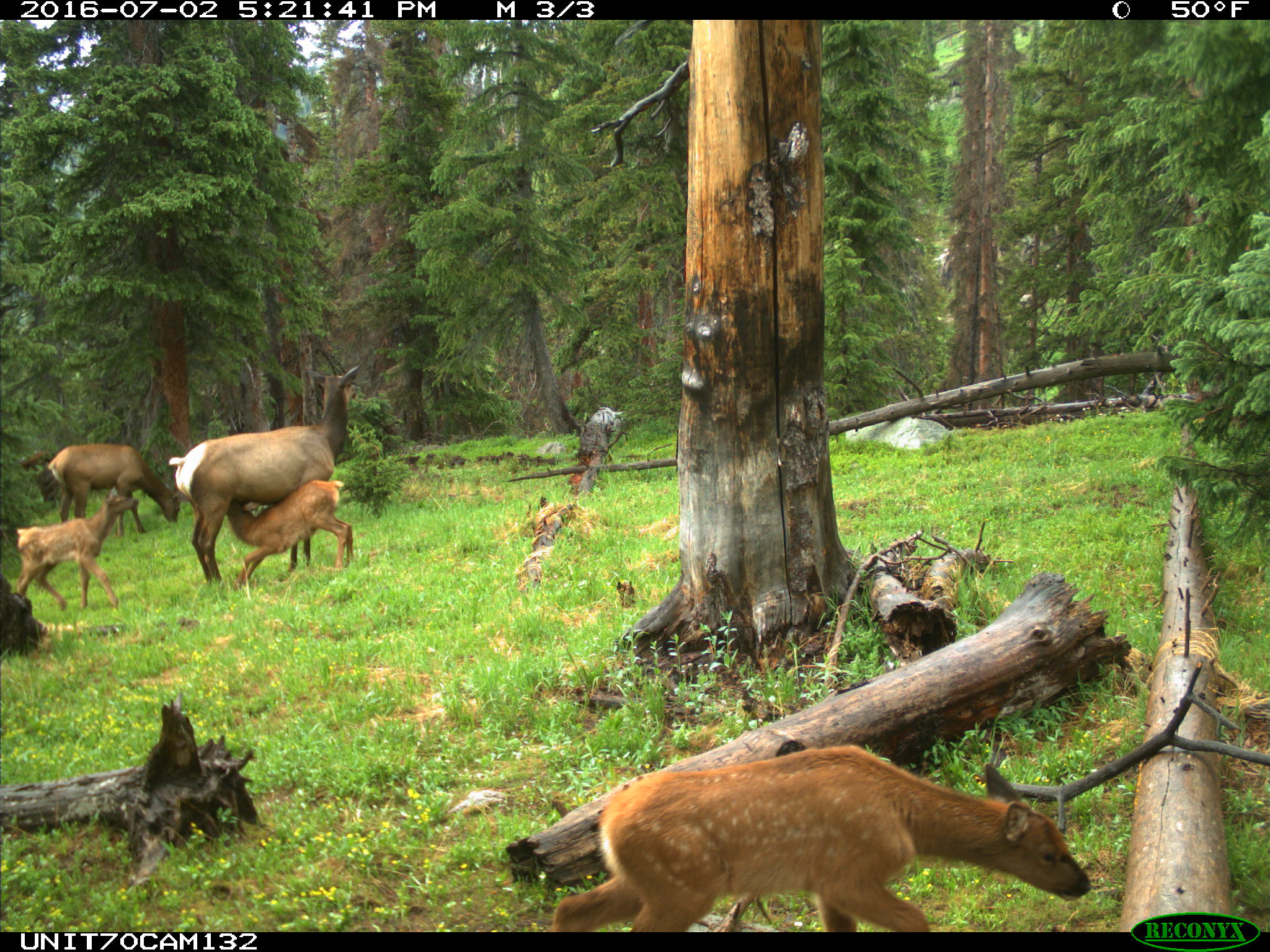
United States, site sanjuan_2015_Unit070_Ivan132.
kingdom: Animalia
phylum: Chordata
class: Mammalia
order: Artiodactyla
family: Cervidae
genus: Cervus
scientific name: Cervus elaphus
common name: red deer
Cervus elaphus (red deer).